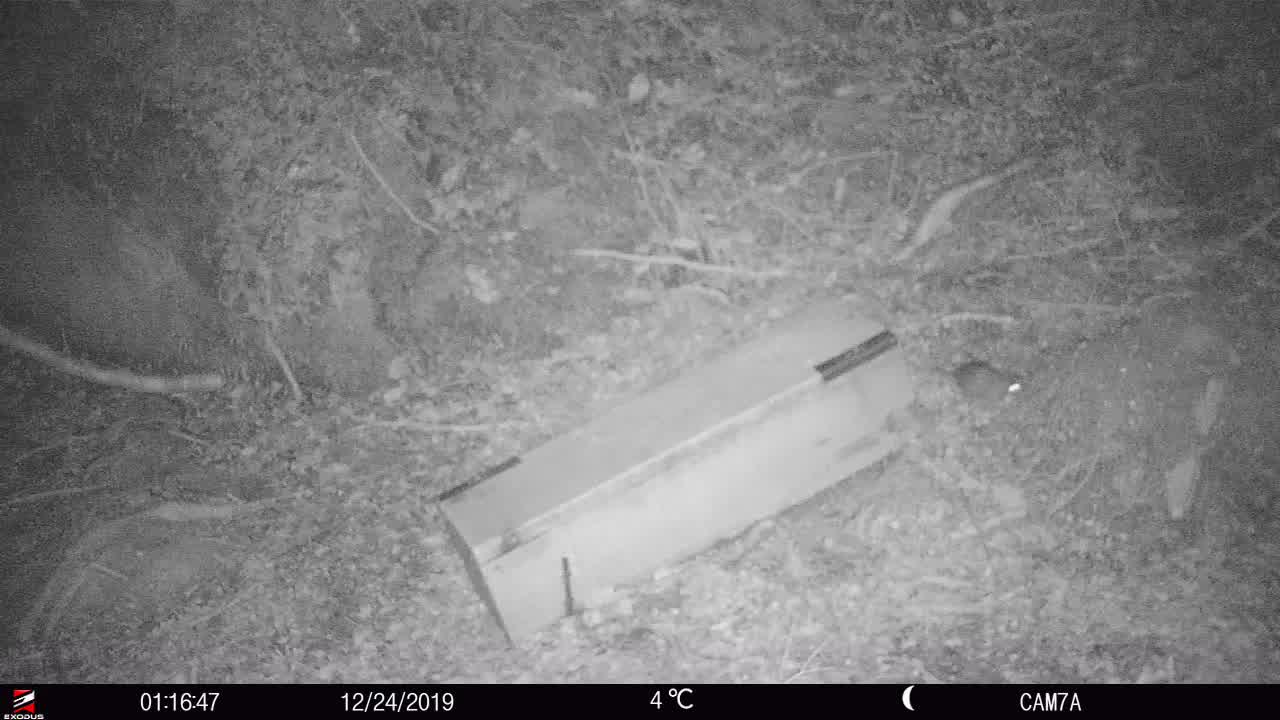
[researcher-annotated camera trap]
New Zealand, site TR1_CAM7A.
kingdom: Animalia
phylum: Chordata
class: Mammalia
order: Rodentia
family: Muridae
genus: Rattus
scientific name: Rattus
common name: rat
Rat (Rattus).